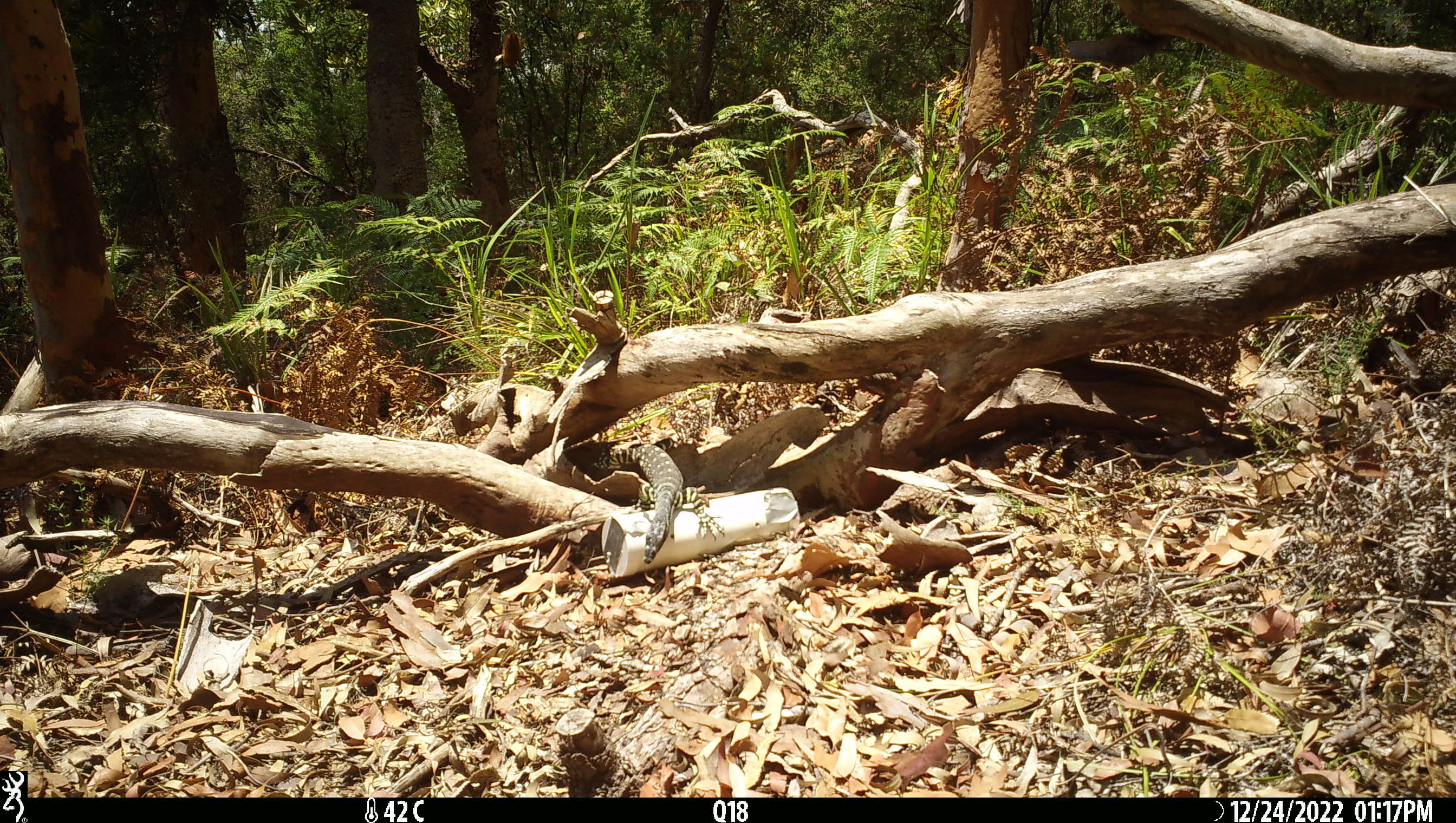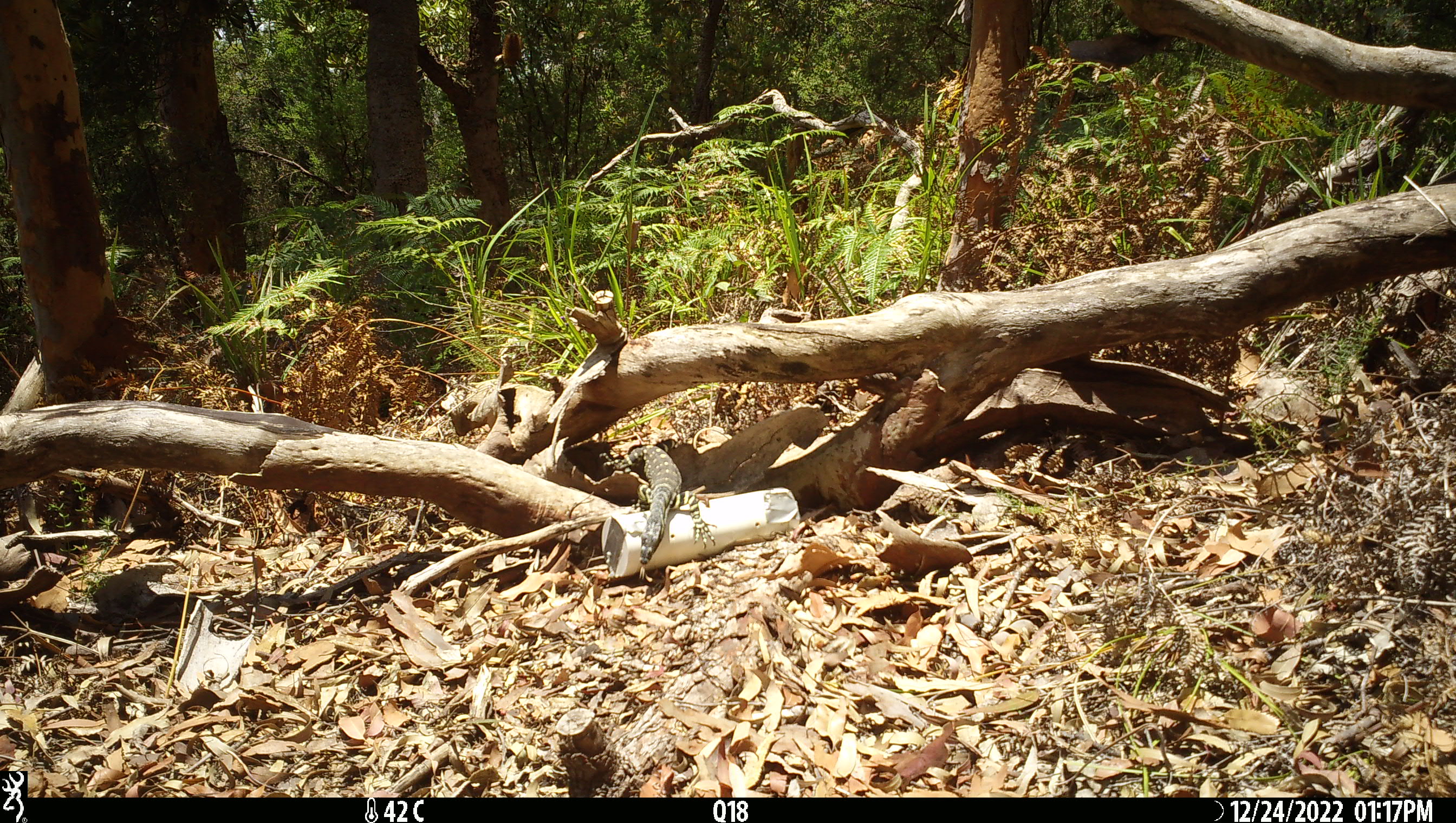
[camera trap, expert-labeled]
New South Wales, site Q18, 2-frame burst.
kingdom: Animalia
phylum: Chordata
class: Reptilia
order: Squamata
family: Varanidae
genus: Varanus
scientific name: Varanus varius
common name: lace monitor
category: goanna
Goanna (lace monitor) (Varanus varius).